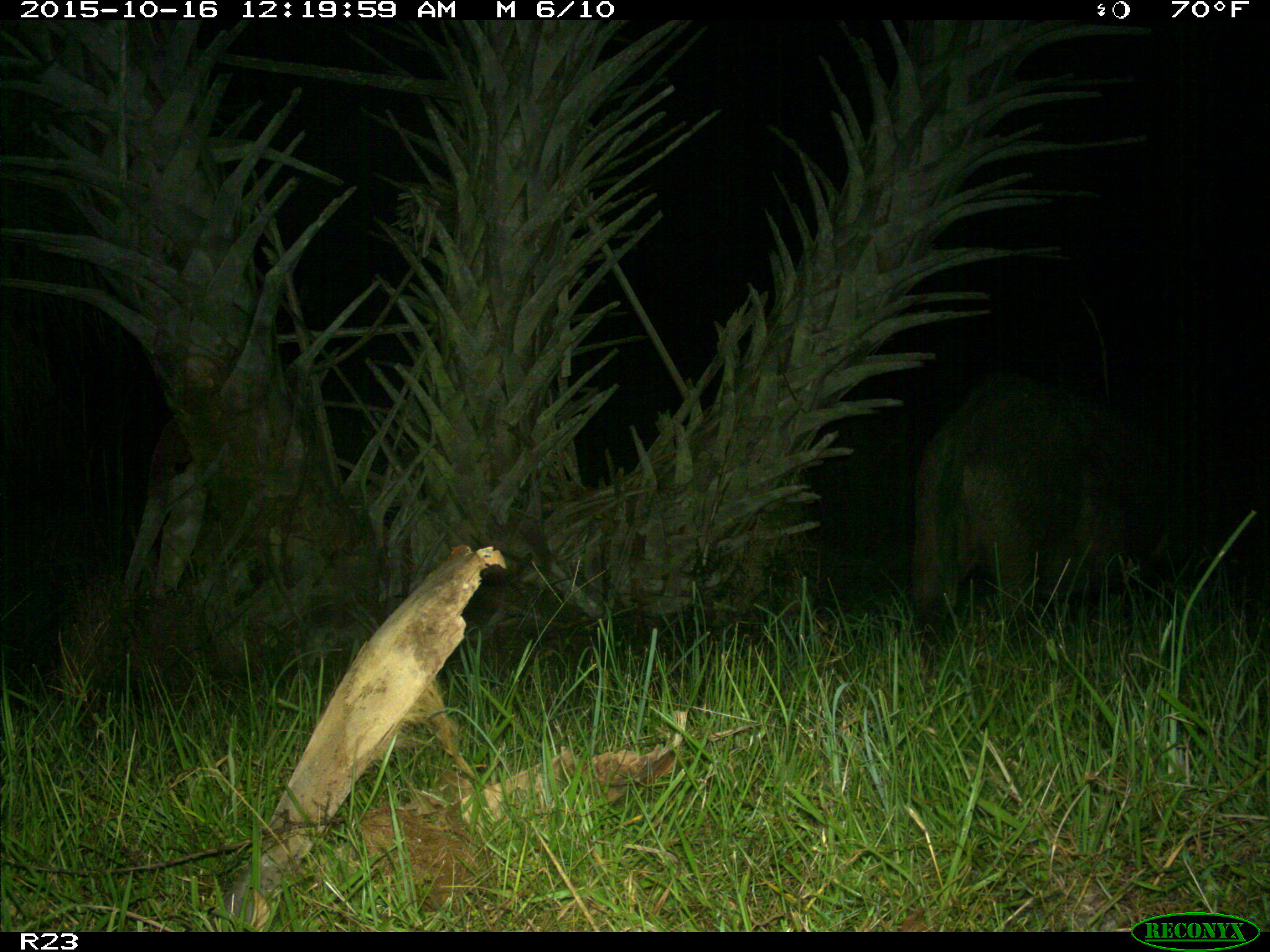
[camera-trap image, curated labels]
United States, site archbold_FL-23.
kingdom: Animalia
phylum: Chordata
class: Mammalia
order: Artiodactyla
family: Suidae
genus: Sus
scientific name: Sus scrofa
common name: wild boar